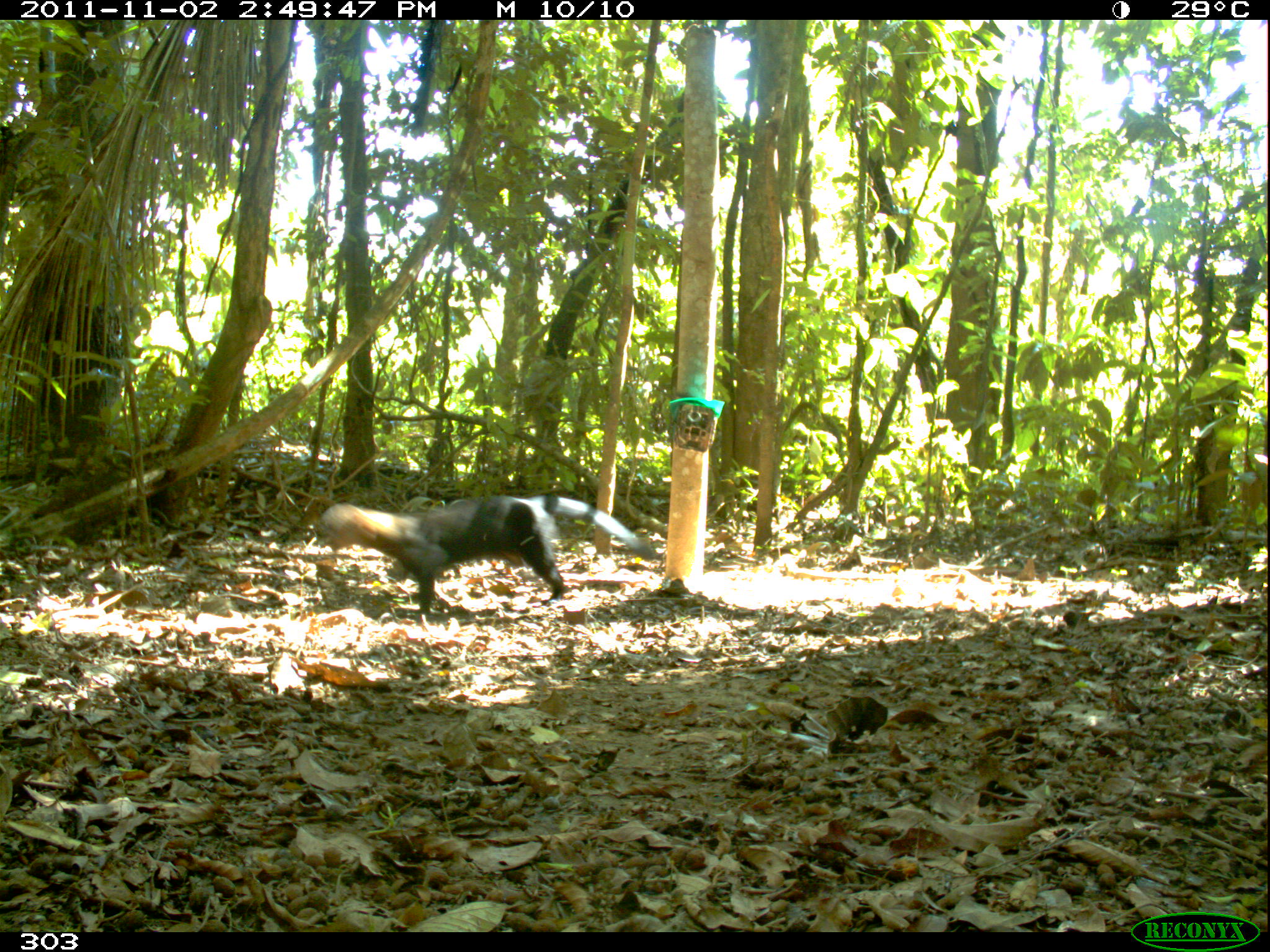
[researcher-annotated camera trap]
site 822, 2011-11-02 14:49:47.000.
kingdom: Animalia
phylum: Chordata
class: Mammalia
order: Carnivora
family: Mustelidae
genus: Eira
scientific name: Eira barbara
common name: tayra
Eira barbara (tayra).